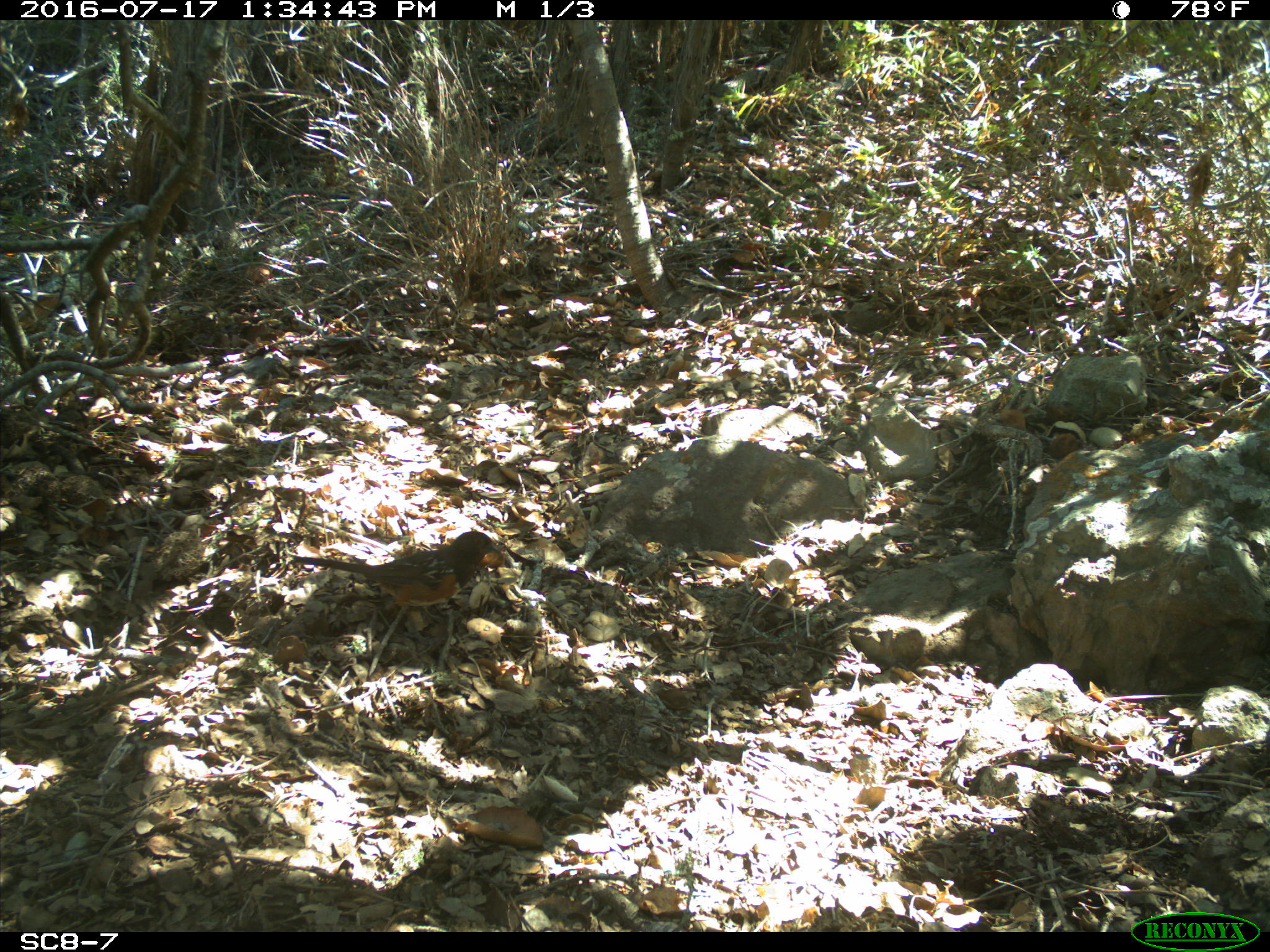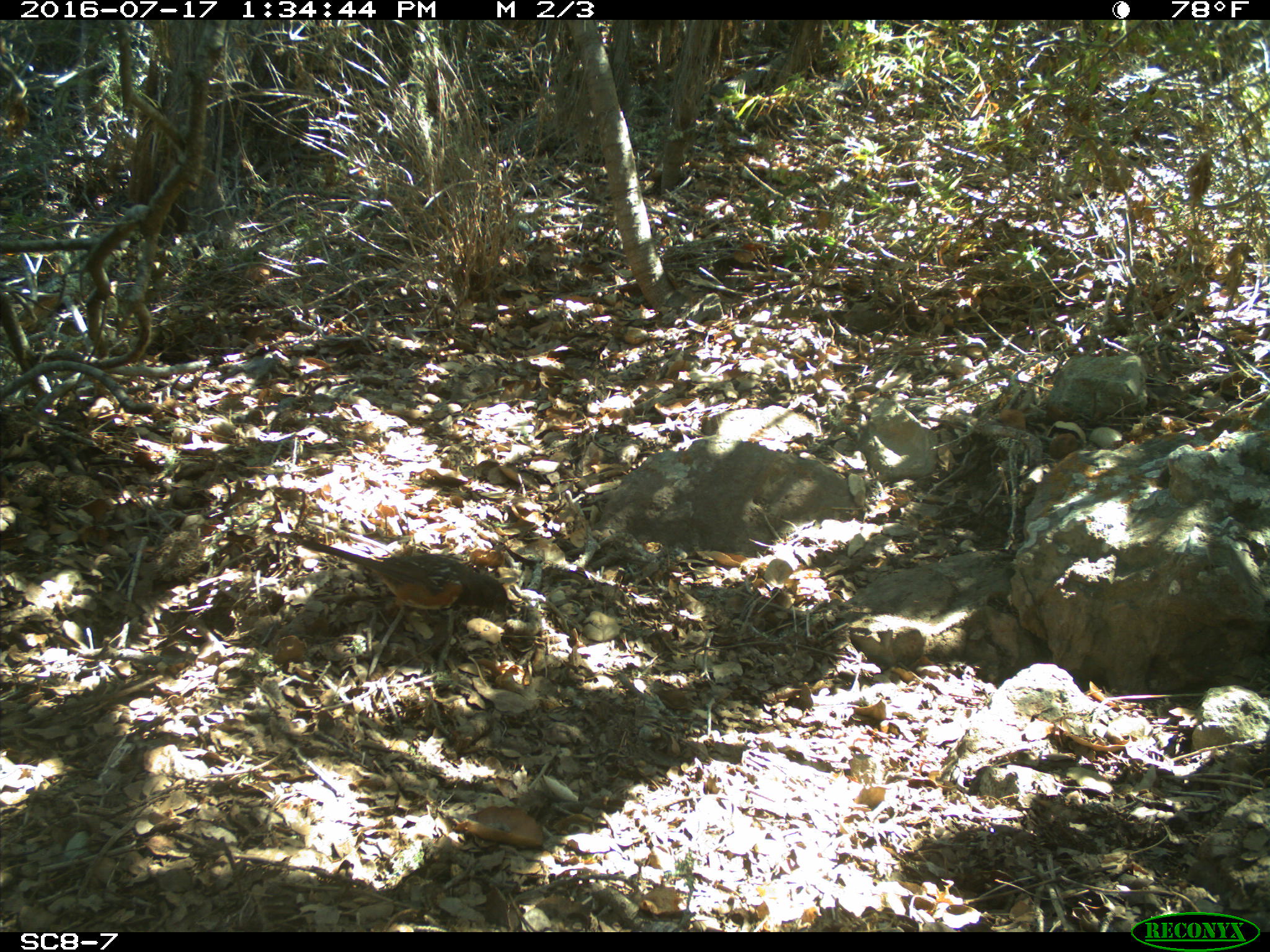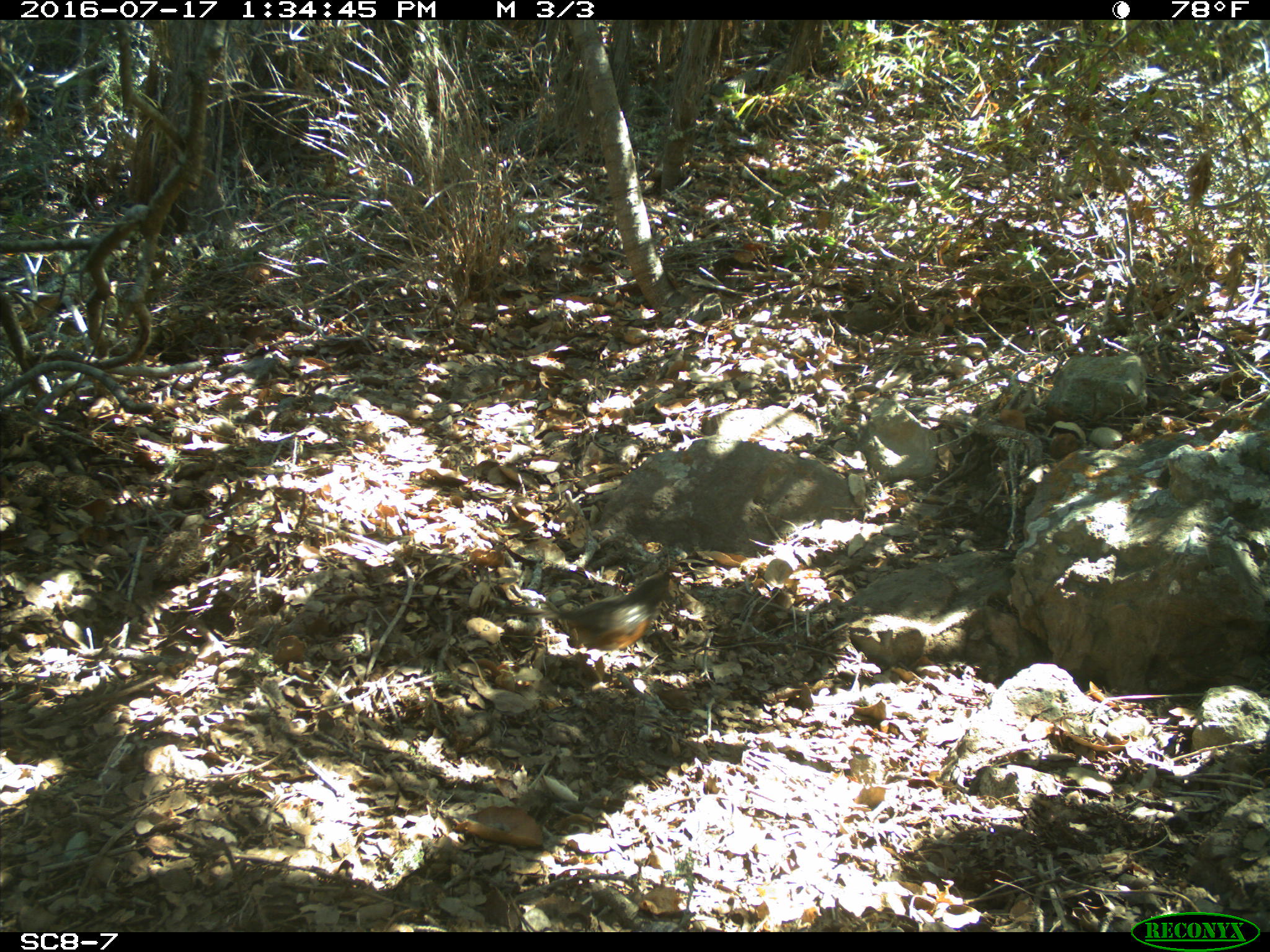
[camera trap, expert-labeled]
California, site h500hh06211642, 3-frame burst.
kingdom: Animalia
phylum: Chordata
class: Aves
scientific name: Aves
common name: bird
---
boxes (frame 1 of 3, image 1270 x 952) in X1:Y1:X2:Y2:
bird: 291:531:513:645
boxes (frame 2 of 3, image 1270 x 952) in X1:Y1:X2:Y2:
bird: 277:532:517:653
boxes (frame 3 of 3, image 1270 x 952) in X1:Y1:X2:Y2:
bird: 503:567:678:651